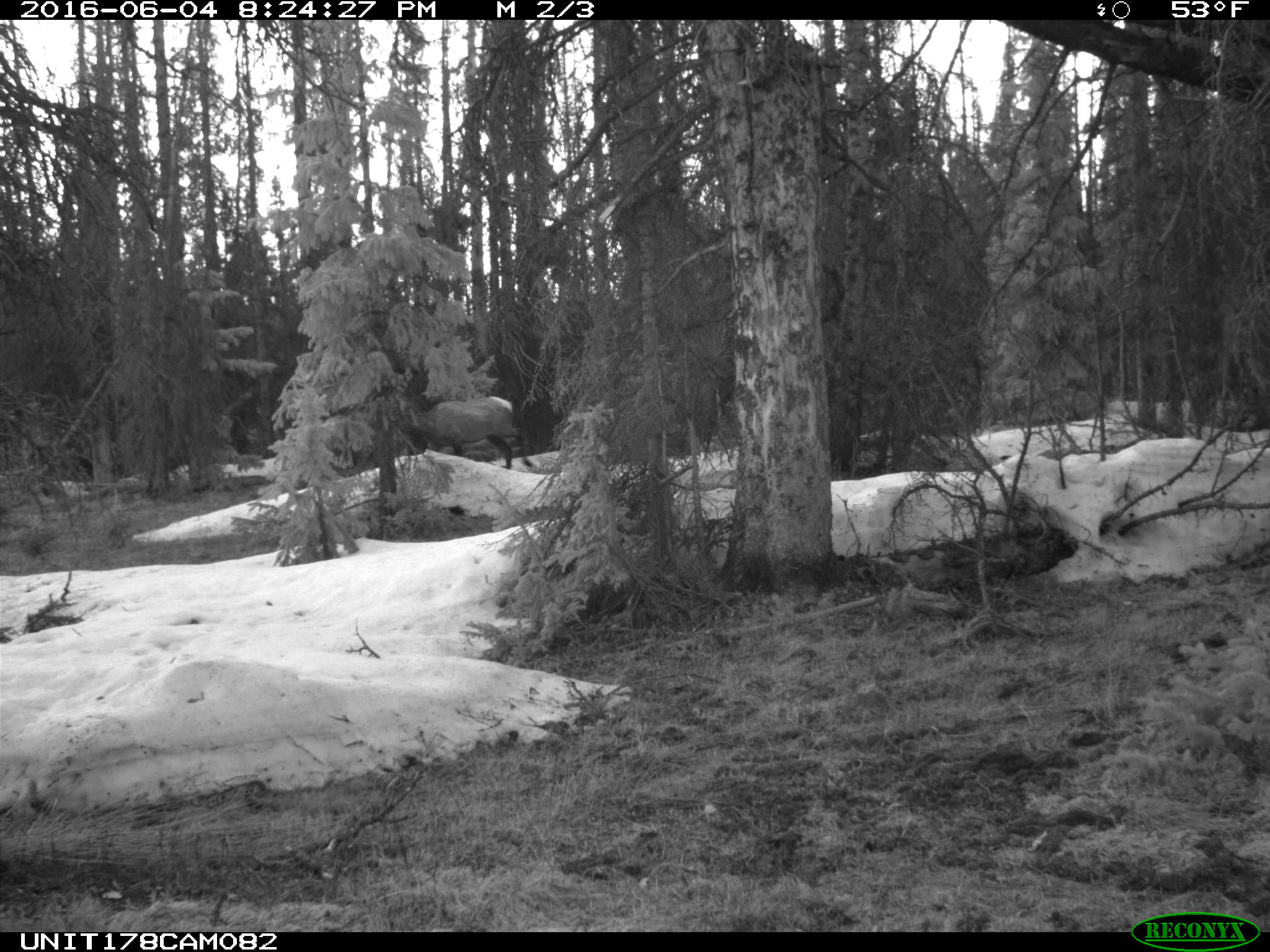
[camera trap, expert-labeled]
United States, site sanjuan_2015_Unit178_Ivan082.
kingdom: Animalia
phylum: Chordata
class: Mammalia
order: Artiodactyla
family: Cervidae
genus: Cervus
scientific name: Cervus elaphus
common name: red deer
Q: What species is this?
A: Cervus elaphus (red deer).